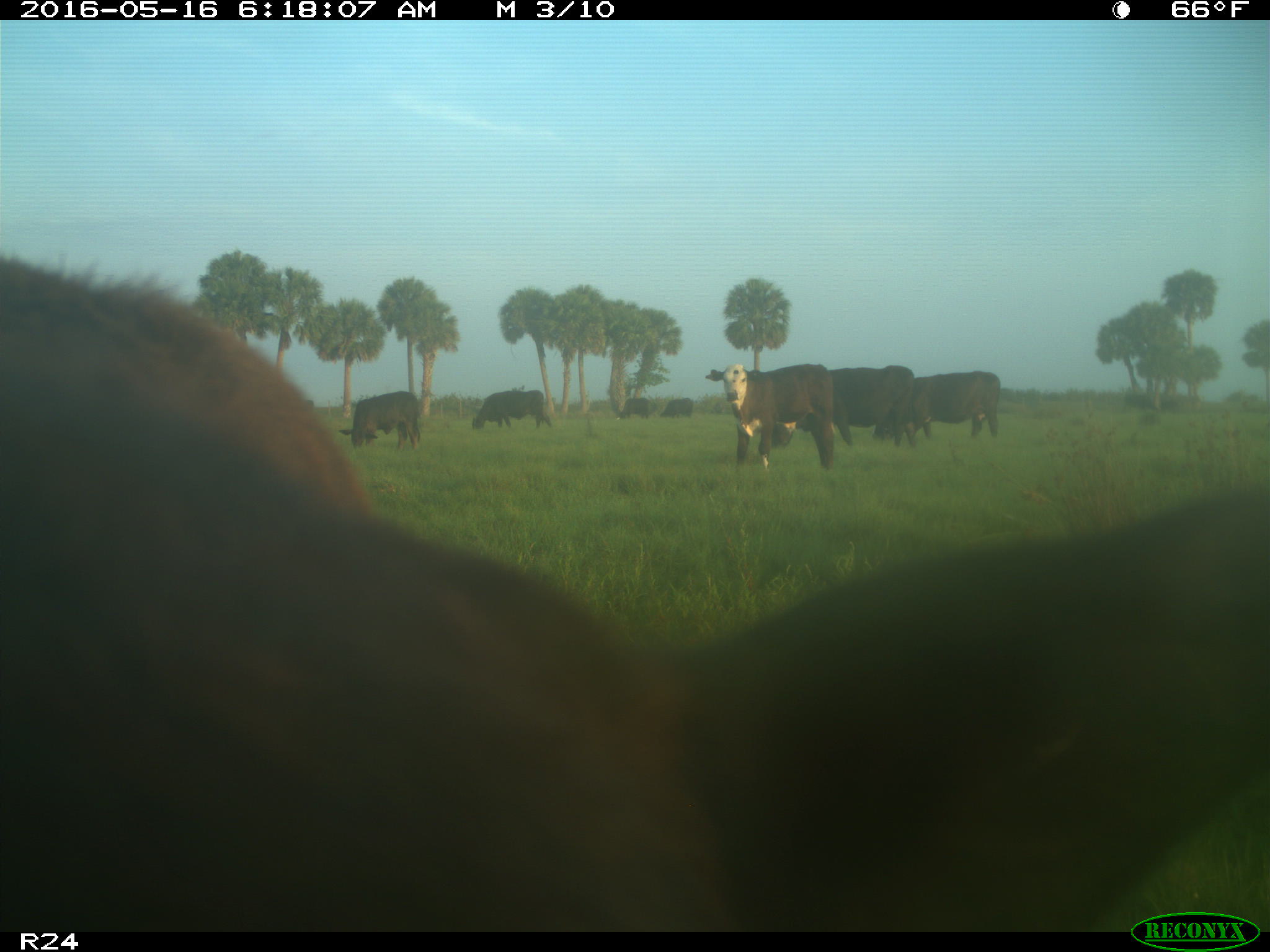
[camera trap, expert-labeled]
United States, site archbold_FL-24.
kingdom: Animalia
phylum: Chordata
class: Mammalia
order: Artiodactyla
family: Bovidae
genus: Bos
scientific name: Bos taurus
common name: domestic cow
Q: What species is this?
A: Bos taurus (domestic cow).